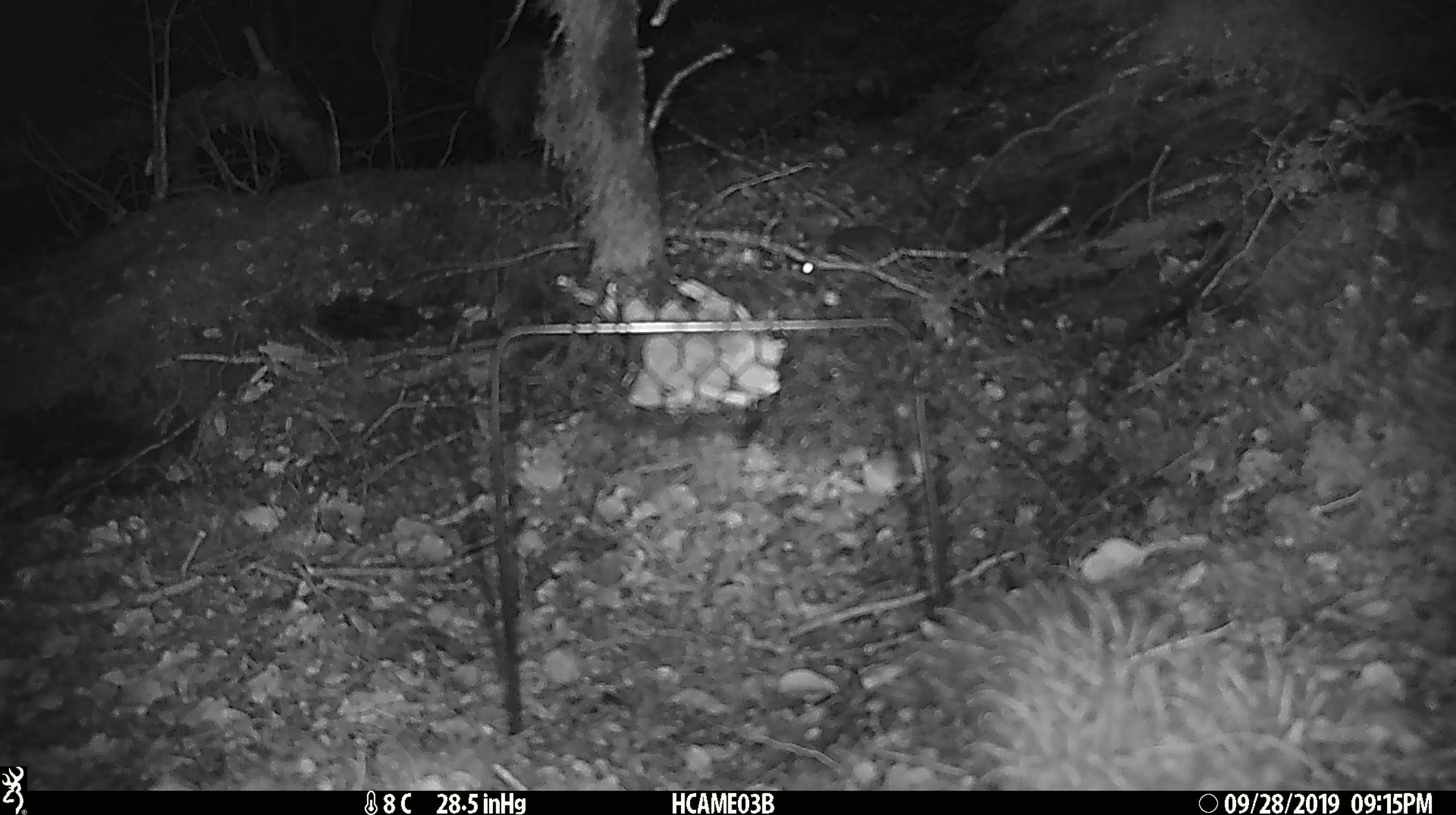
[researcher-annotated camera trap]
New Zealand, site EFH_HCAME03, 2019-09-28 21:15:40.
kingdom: Animalia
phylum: Chordata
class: Mammalia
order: Rodentia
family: Muridae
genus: Mus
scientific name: Mus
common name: mouse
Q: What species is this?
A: Mouse (Mus).